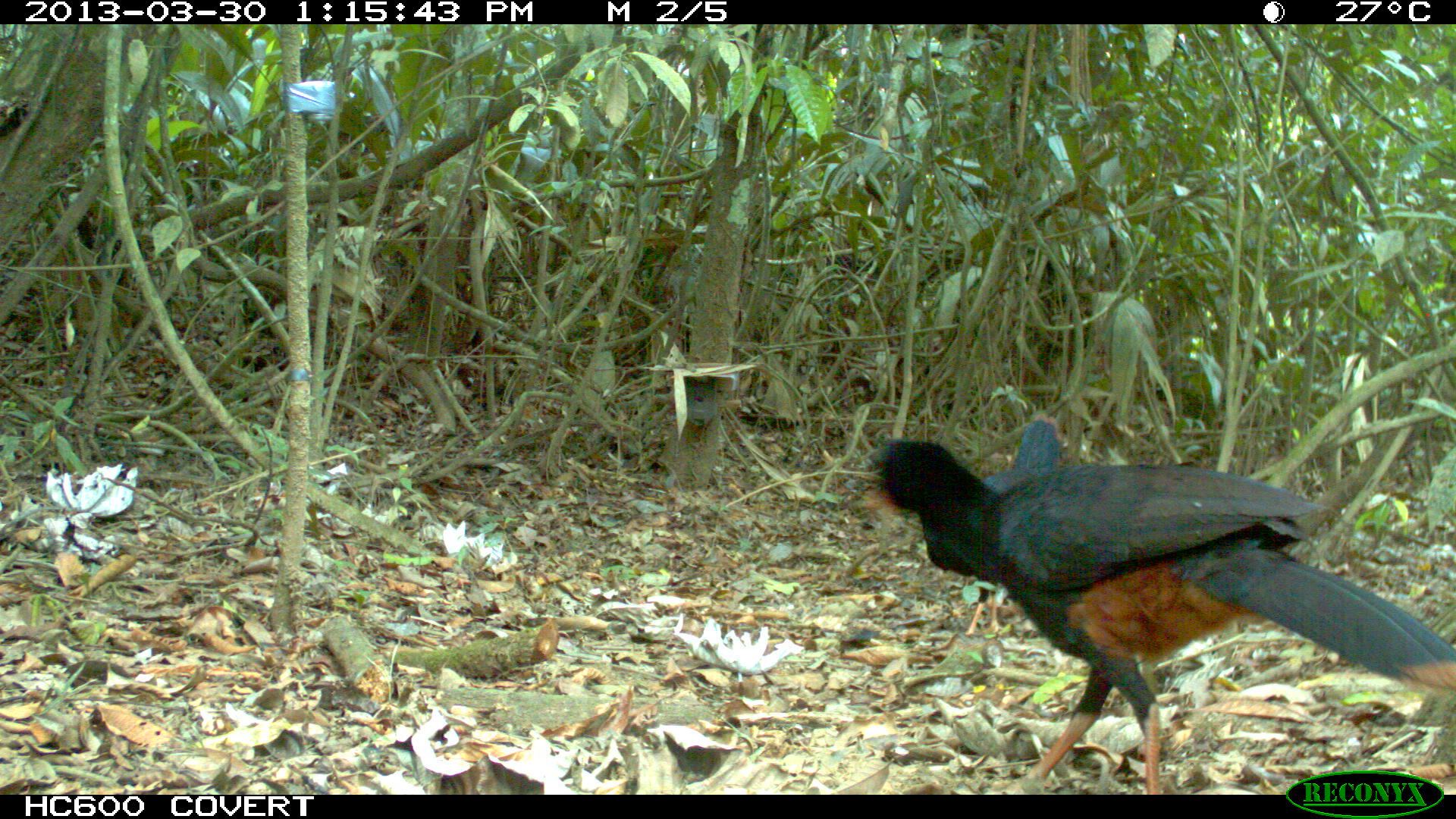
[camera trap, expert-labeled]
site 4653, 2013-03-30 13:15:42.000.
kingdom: Animalia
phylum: Chordata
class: Aves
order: Galliformes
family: Cracidae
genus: Mitu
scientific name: Mitu tomentosum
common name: crestless curassow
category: mitu tomentosa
Mitu tomentosa (crestless curassow) (Mitu tomentosum), count 2, age adult.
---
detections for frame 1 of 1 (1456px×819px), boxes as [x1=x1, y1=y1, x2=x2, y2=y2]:
mitu tomentosa: [x1=856, y1=418, x2=1453, y2=794]; [x1=963, y1=410, x2=1063, y2=637]